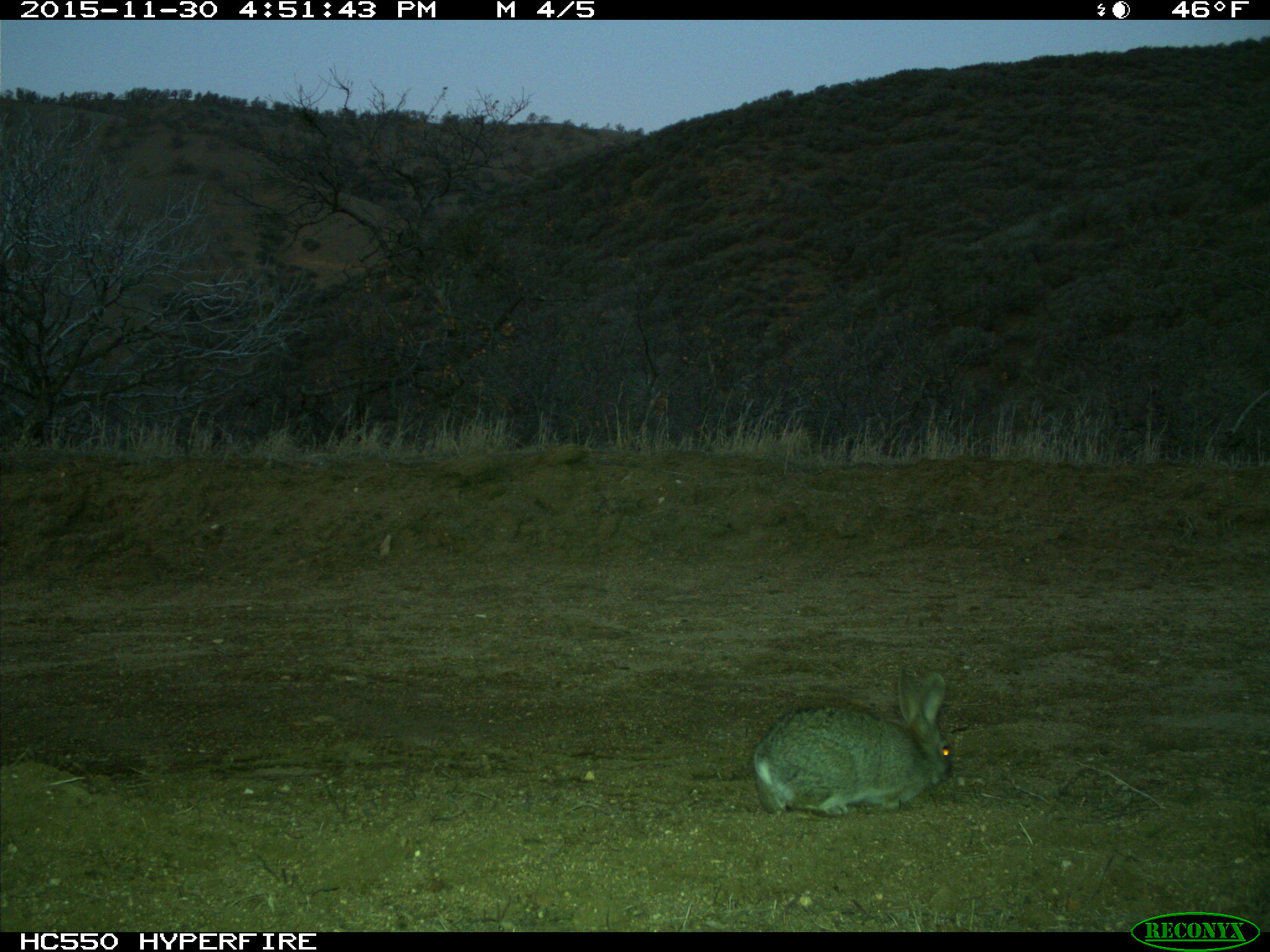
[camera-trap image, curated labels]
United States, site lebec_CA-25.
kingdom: Animalia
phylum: Chordata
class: Mammalia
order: Lagomorpha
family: Leporidae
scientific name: Leporidae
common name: rabbits and hares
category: unidentified rabbit